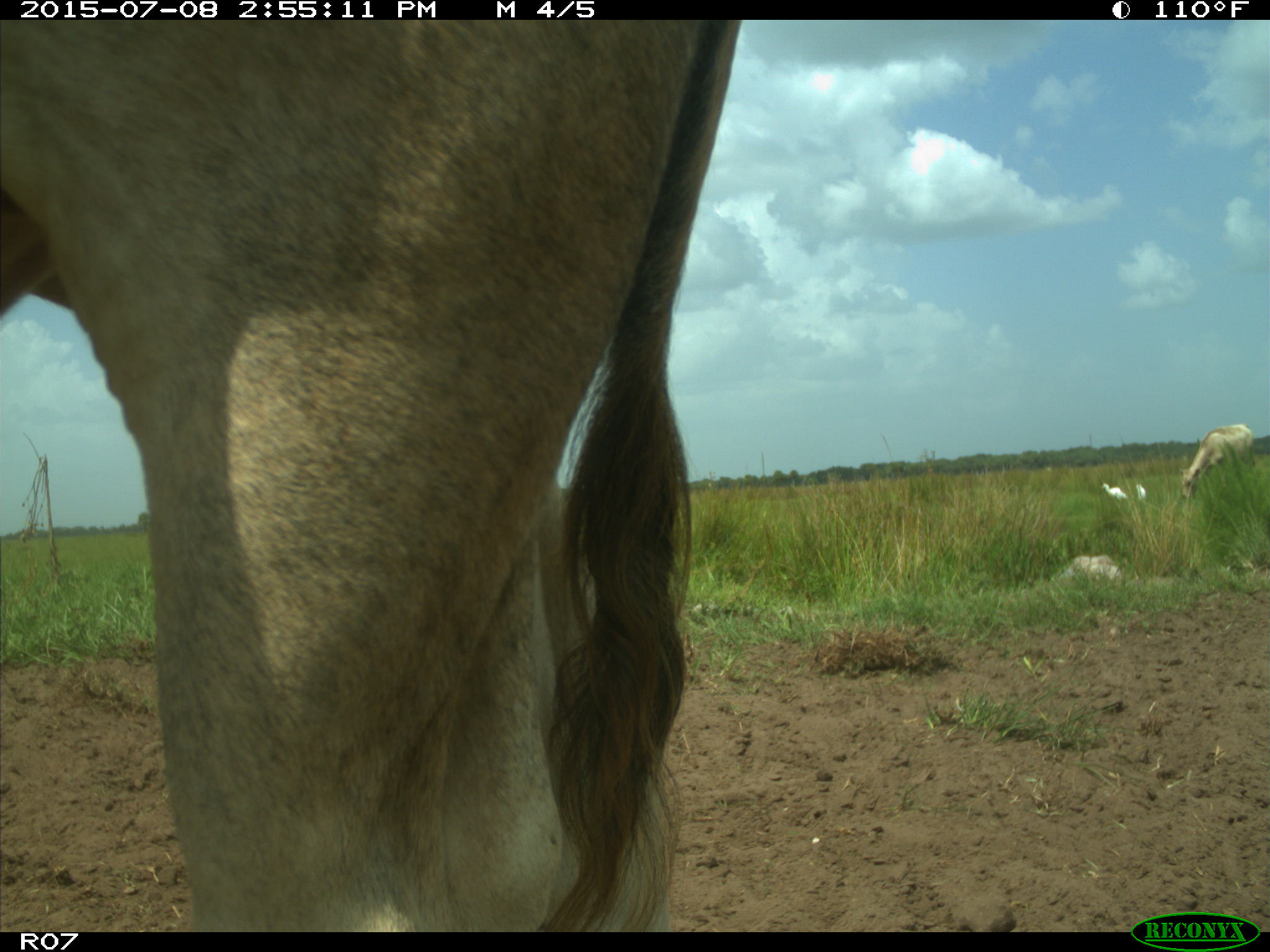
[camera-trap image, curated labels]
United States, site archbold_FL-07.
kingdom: Animalia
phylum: Chordata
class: Mammalia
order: Artiodactyla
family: Bovidae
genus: Bos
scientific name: Bos taurus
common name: domestic cow